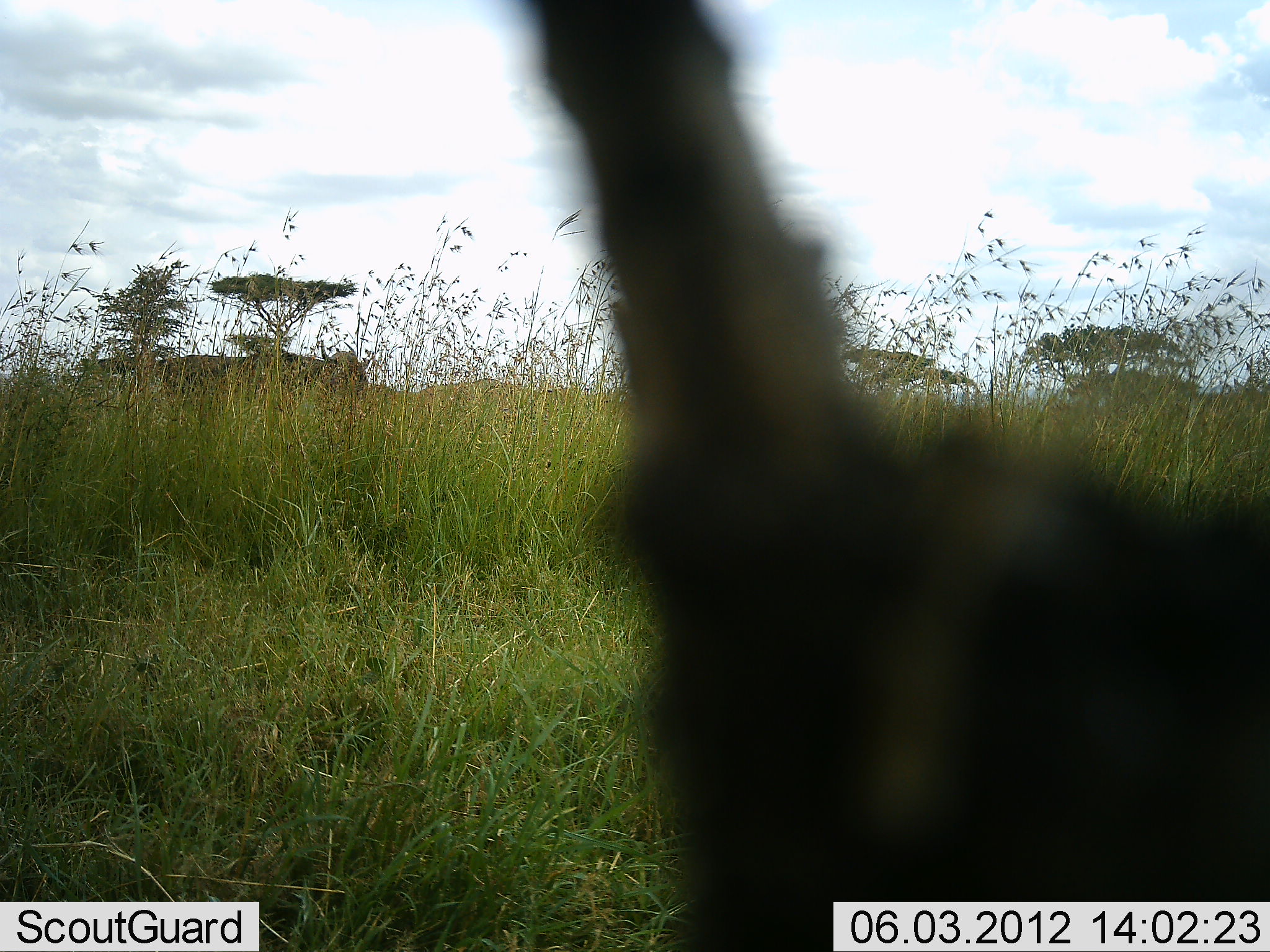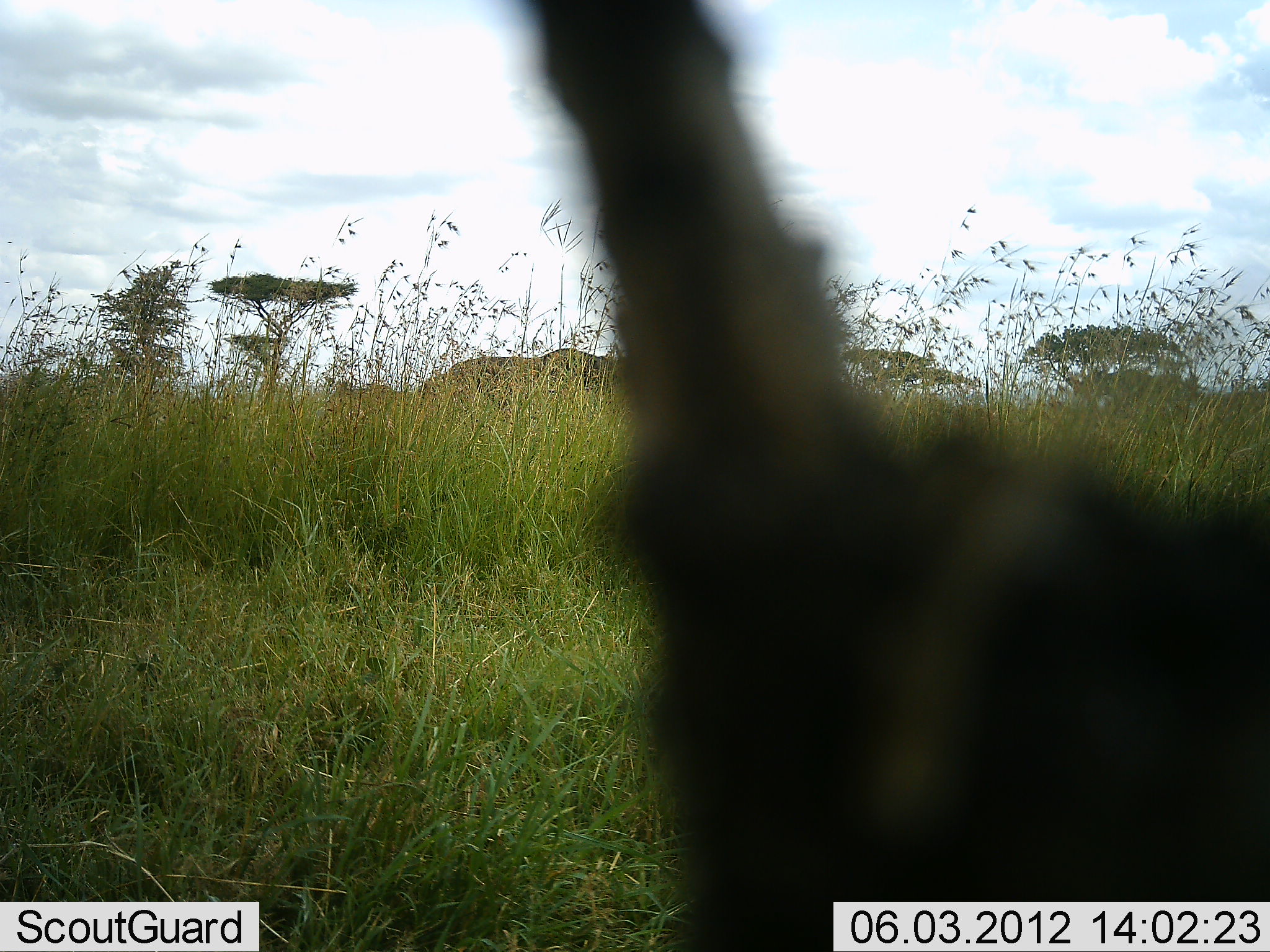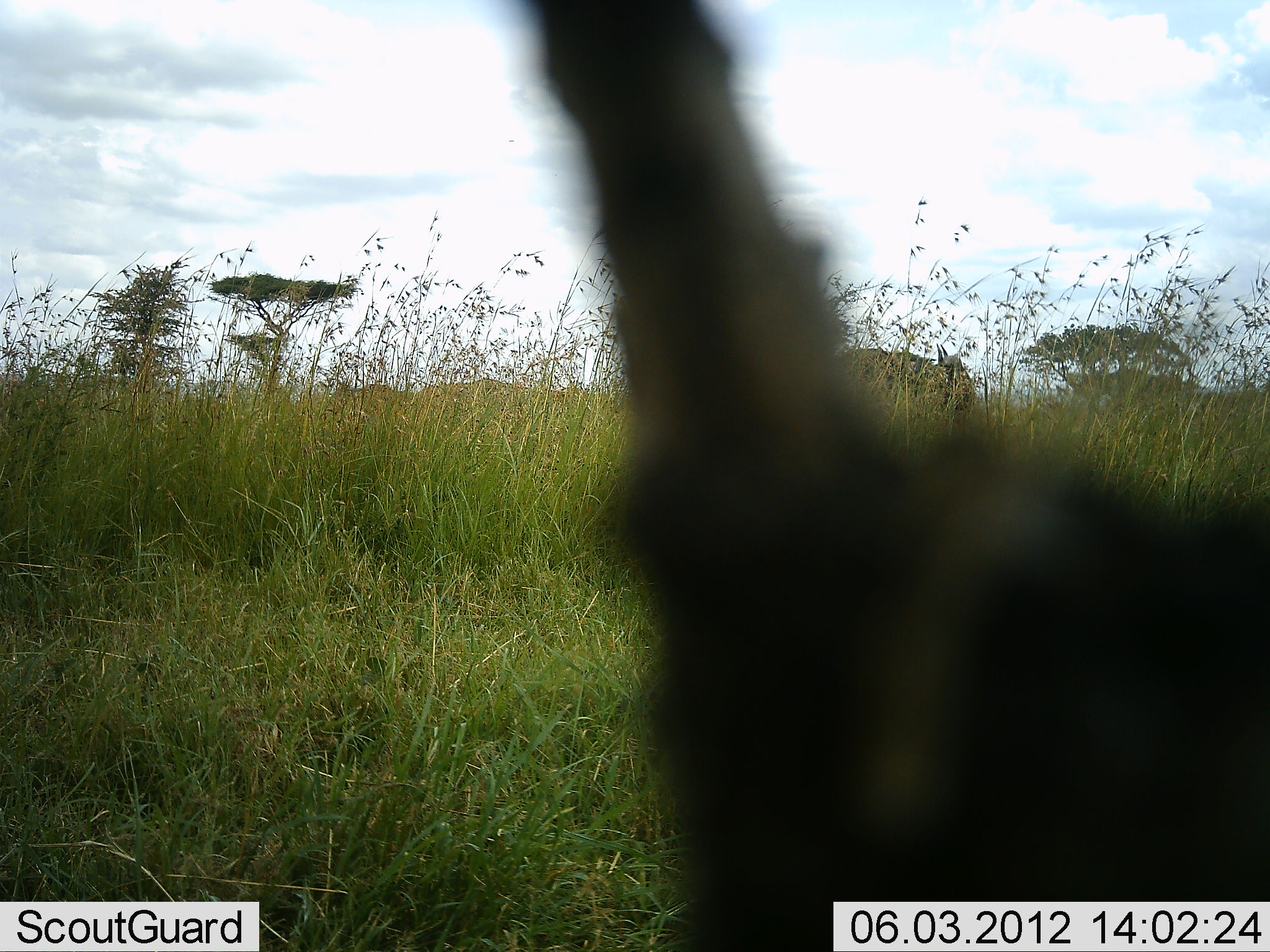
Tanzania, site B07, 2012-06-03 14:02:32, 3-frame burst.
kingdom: Animalia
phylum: Chordata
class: Mammalia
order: Artiodactyla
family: Bovidae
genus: Connochaetes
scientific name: Connochaetes taurinus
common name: blue wildebeest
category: wildebeest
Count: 1.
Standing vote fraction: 8%.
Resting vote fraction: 0%.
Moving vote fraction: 100%.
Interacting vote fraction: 0%.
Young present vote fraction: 0%.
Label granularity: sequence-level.